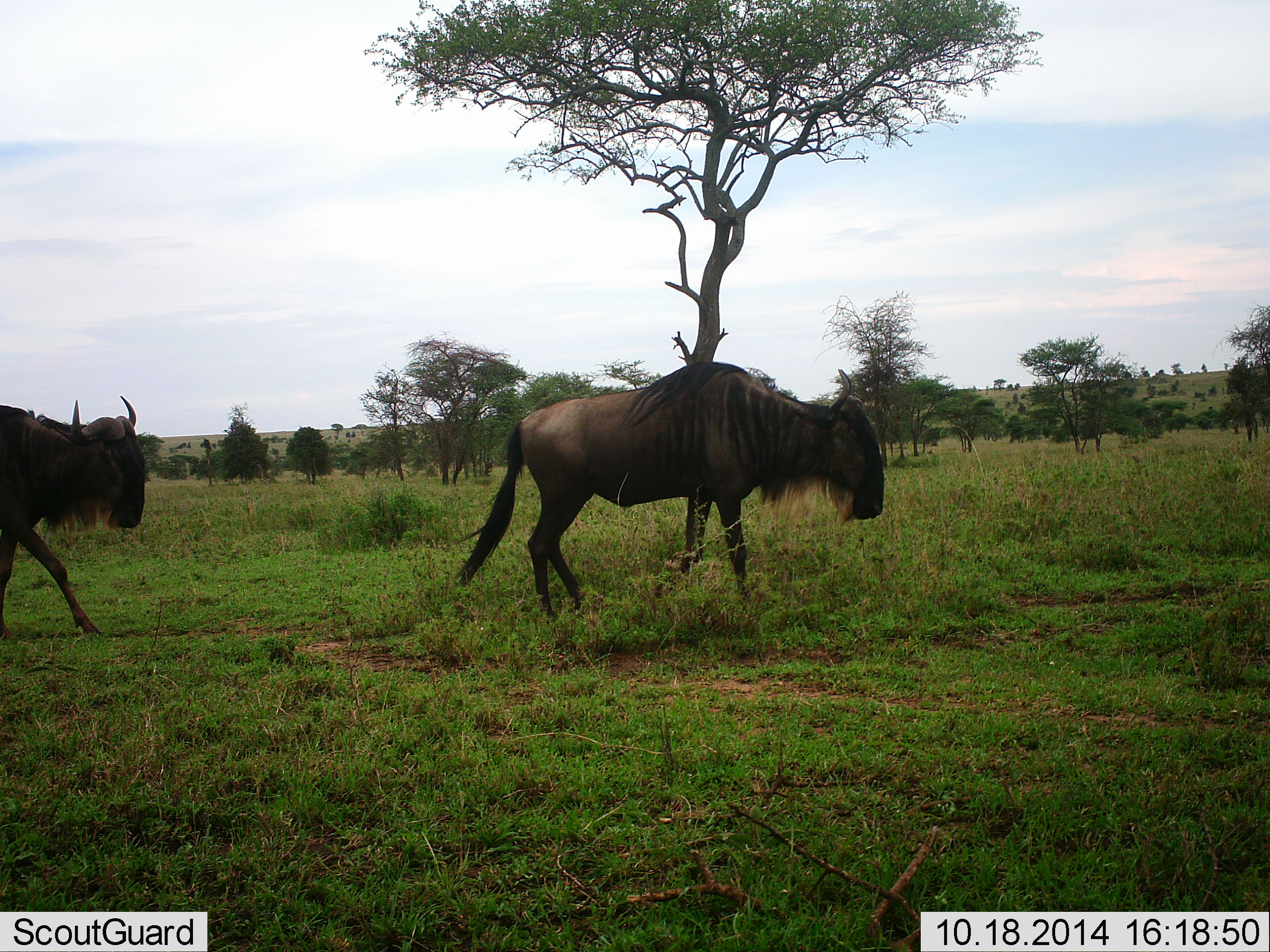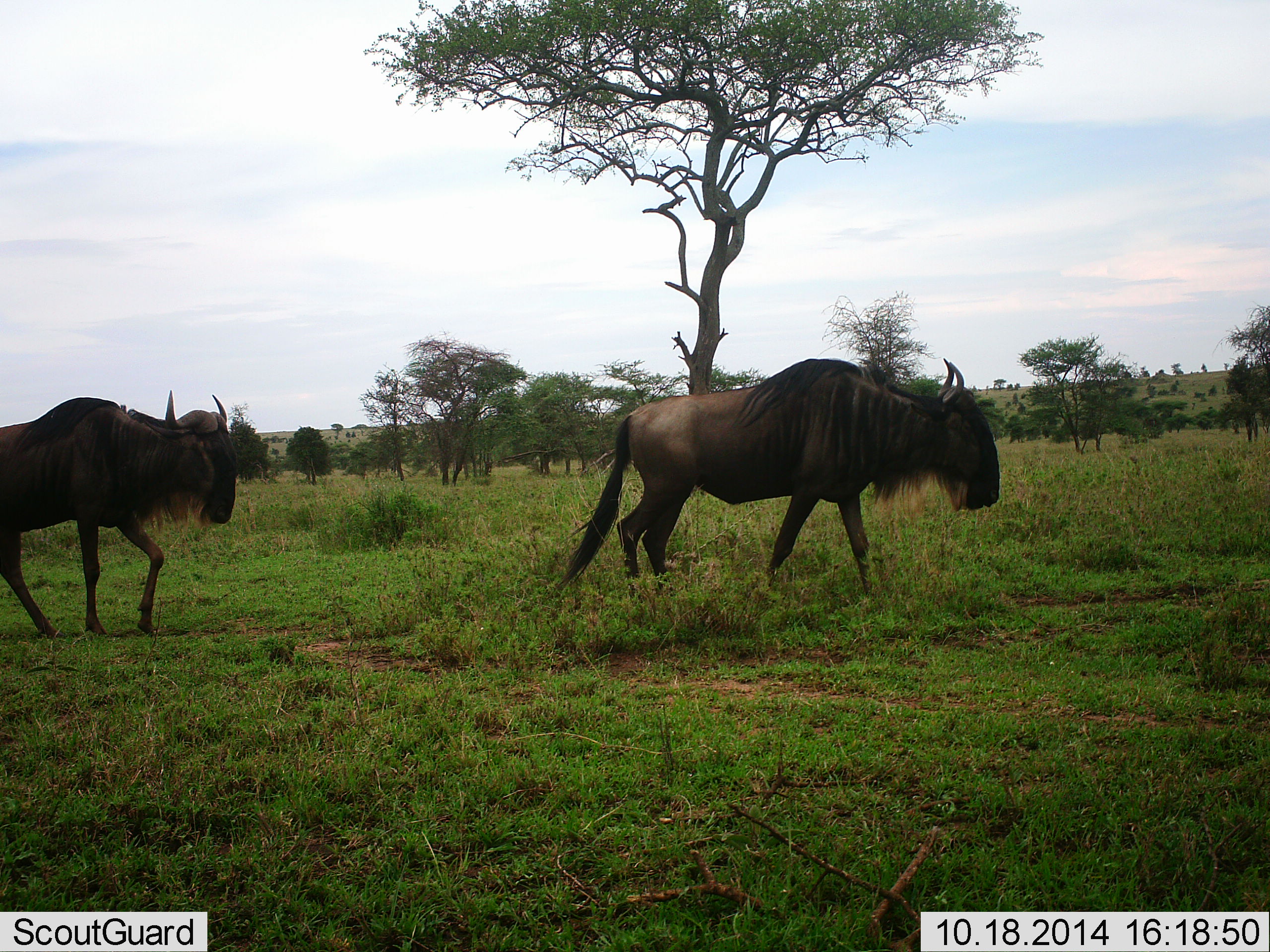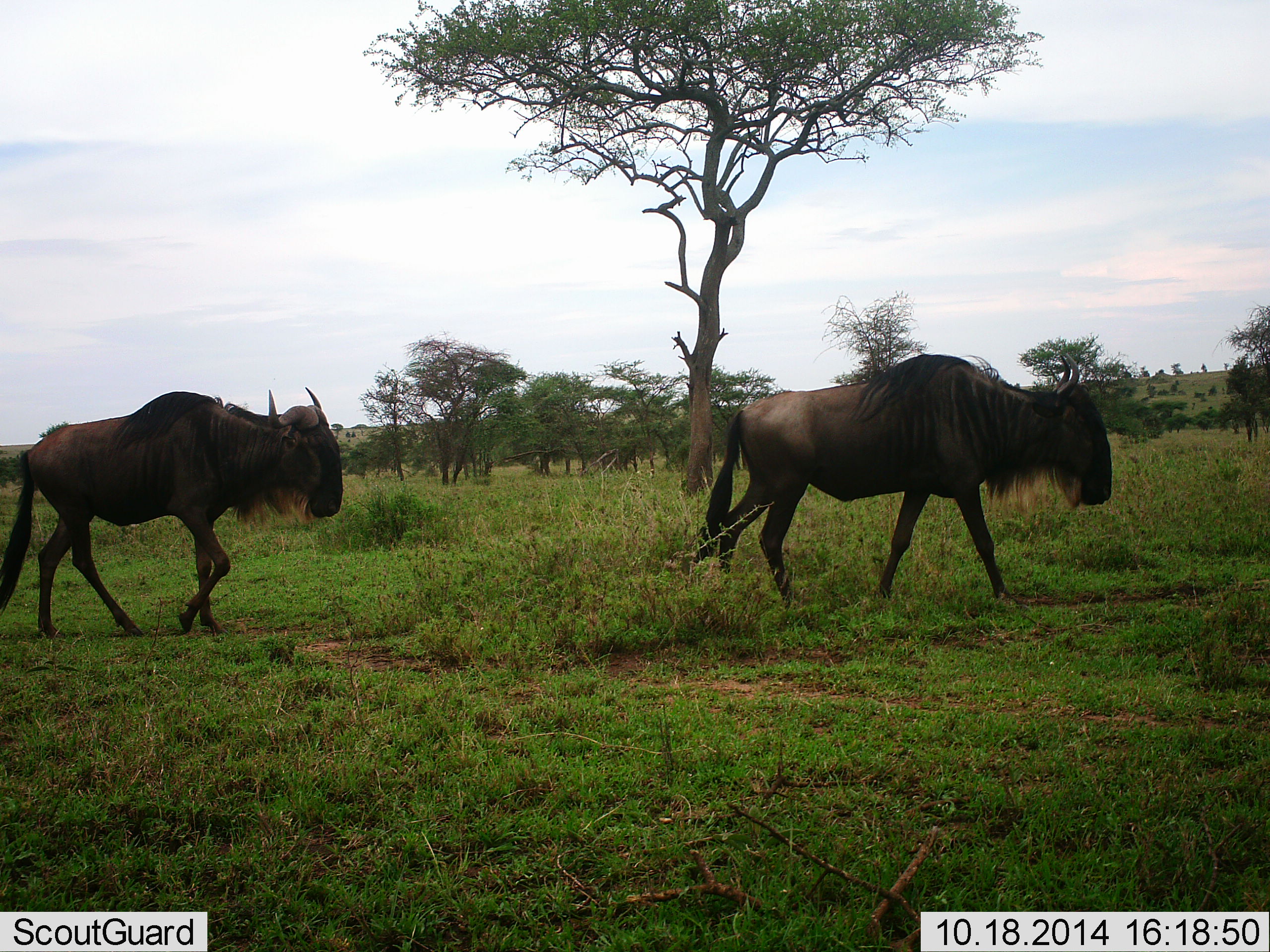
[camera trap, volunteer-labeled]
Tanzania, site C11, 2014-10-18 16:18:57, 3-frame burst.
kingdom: Animalia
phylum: Chordata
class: Mammalia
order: Artiodactyla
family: Bovidae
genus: Connochaetes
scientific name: Connochaetes taurinus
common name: blue wildebeest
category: wildebeest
Wildebeest (blue wildebeest) (Connochaetes taurinus), count 2. Behavior (volunteer vote fractions): standing 0%, resting 0%, moving 100%, interacting 0%. Young present (vote fraction): 0%. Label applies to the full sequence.